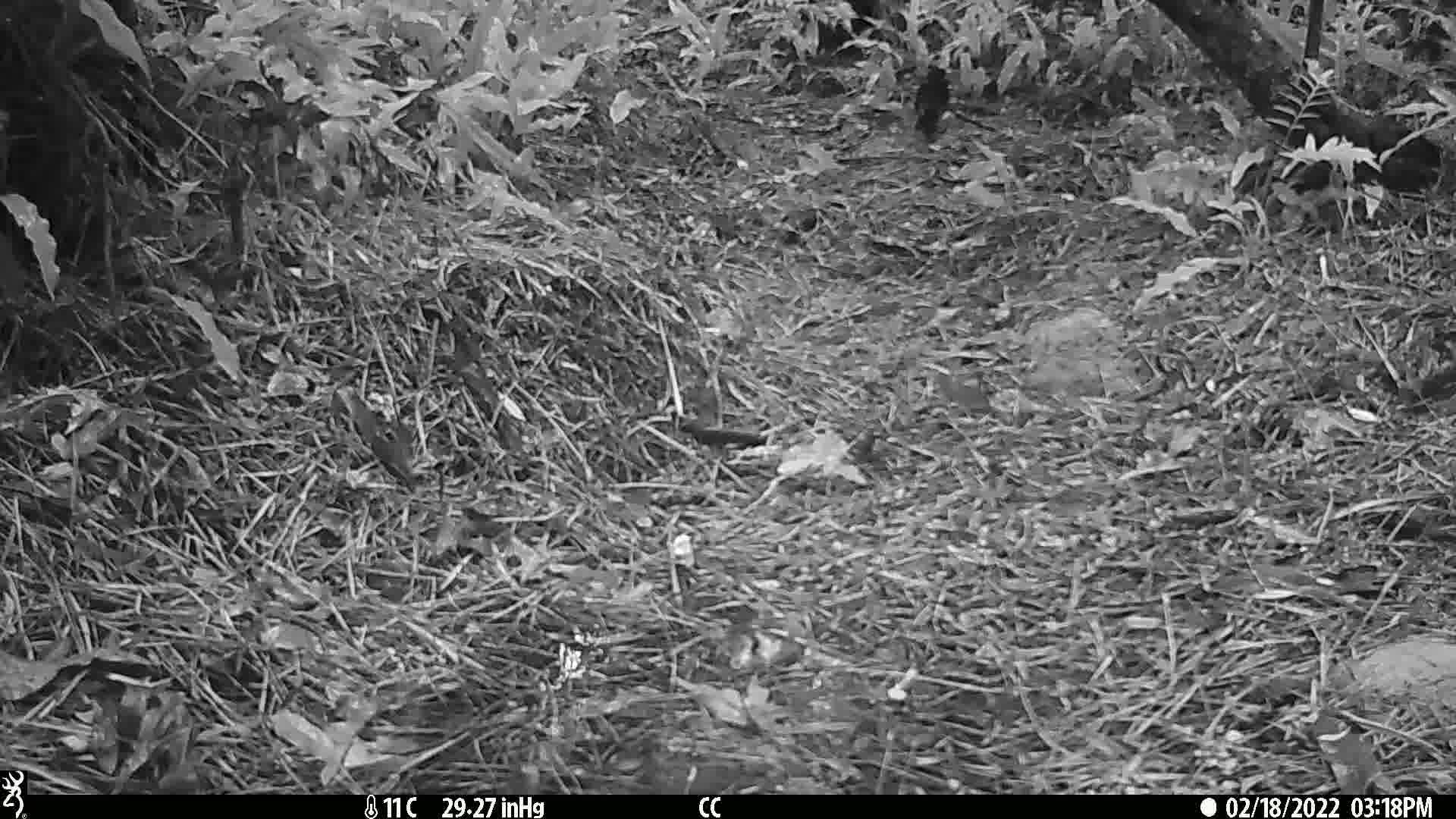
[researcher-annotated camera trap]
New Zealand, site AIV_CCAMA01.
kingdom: Animalia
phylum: Chordata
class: Aves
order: Passeriformes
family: Turdidae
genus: Turdus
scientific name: Turdus merula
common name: eurasian blackbird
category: blackbird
Blackbird (eurasian blackbird) (Turdus merula).